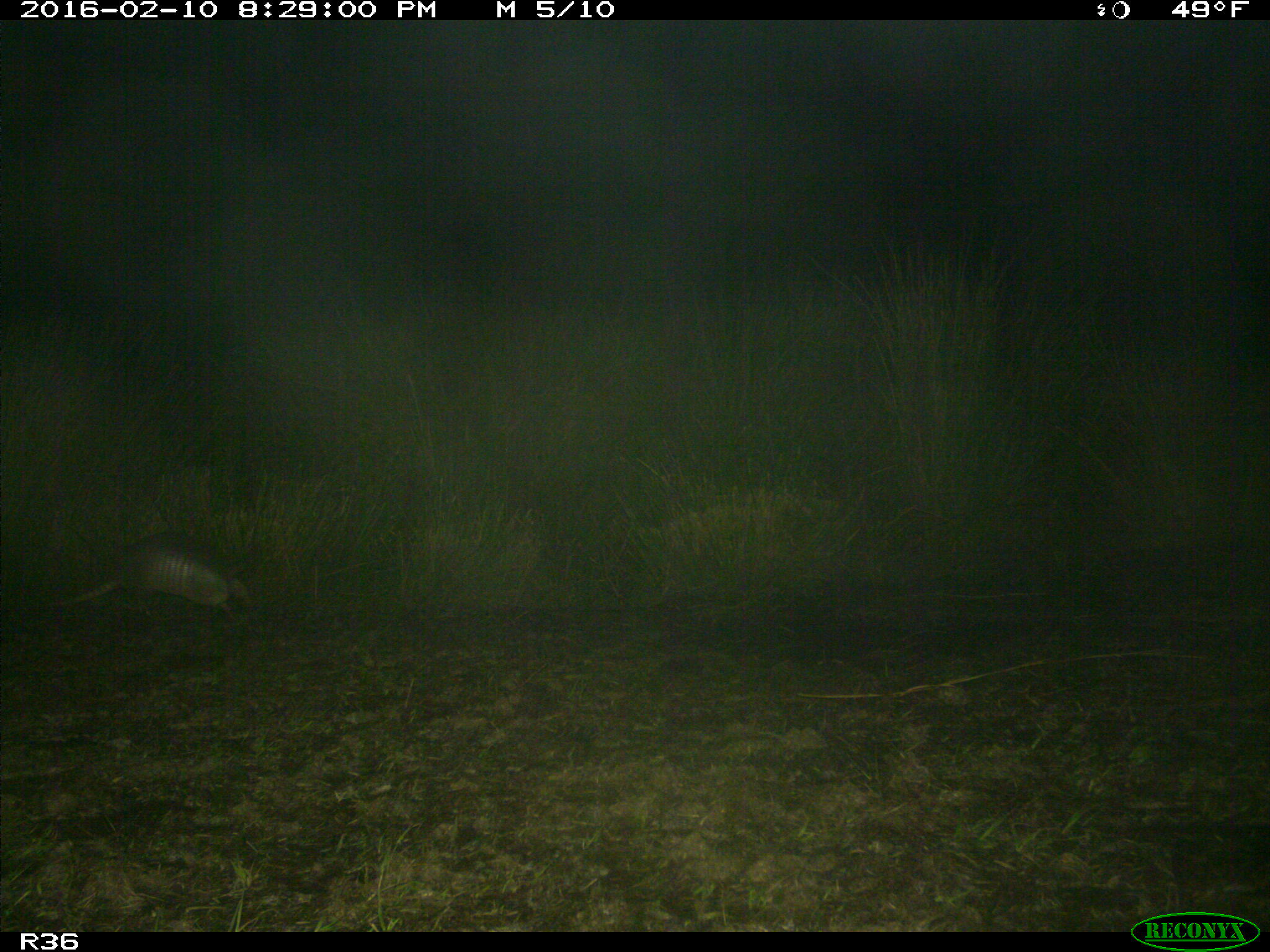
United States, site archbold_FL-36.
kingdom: Animalia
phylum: Chordata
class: Mammalia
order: Cingulata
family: Dasypodidae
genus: Dasypus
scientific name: Dasypus novemcinctus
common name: nine-banded armadillo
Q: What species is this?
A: Dasypus novemcinctus (nine-banded armadillo).